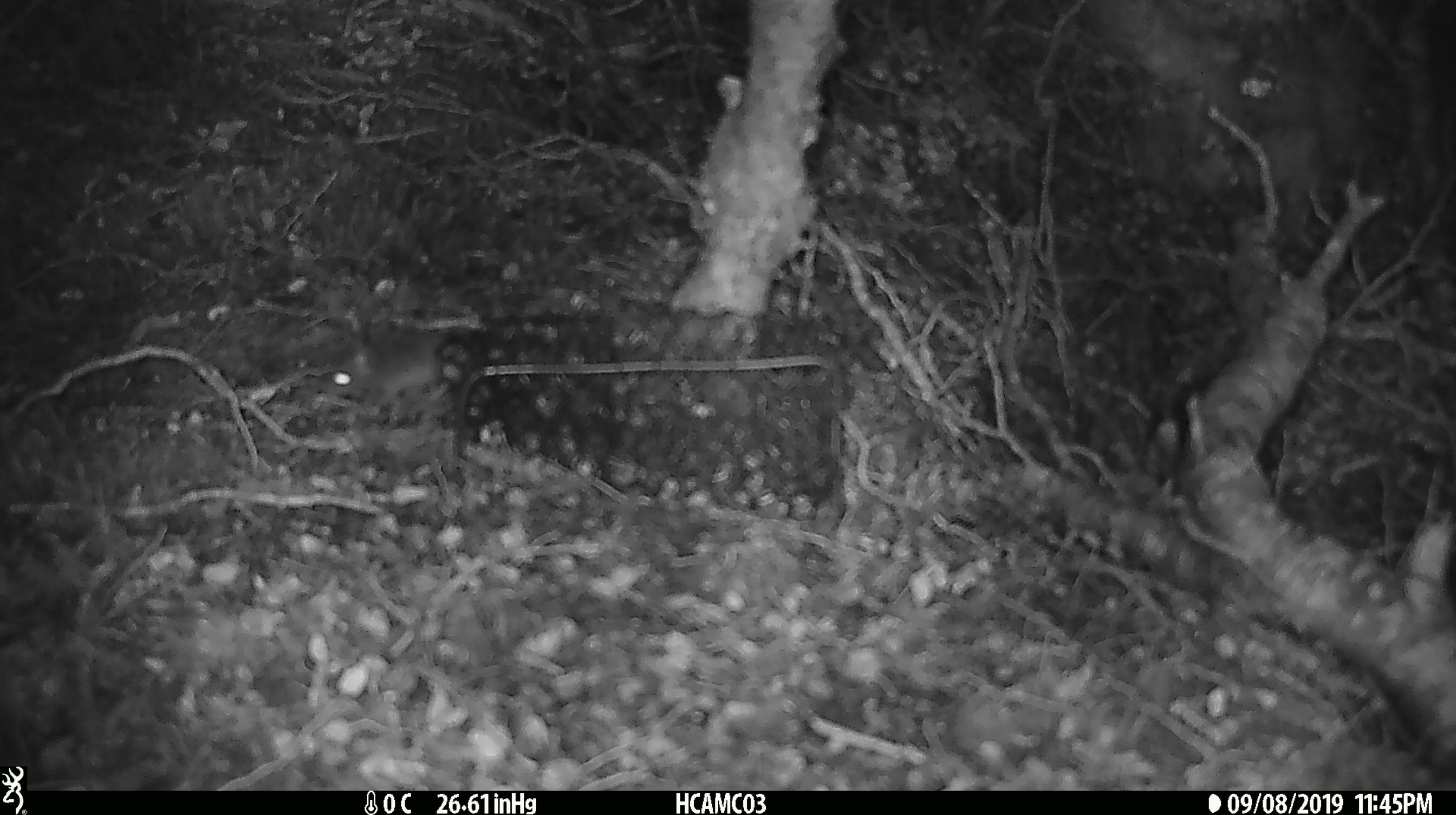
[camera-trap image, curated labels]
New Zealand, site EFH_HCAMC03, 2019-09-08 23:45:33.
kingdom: Animalia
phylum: Chordata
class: Mammalia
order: Rodentia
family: Muridae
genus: Mus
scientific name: Mus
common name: mouse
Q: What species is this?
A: Mouse (Mus).